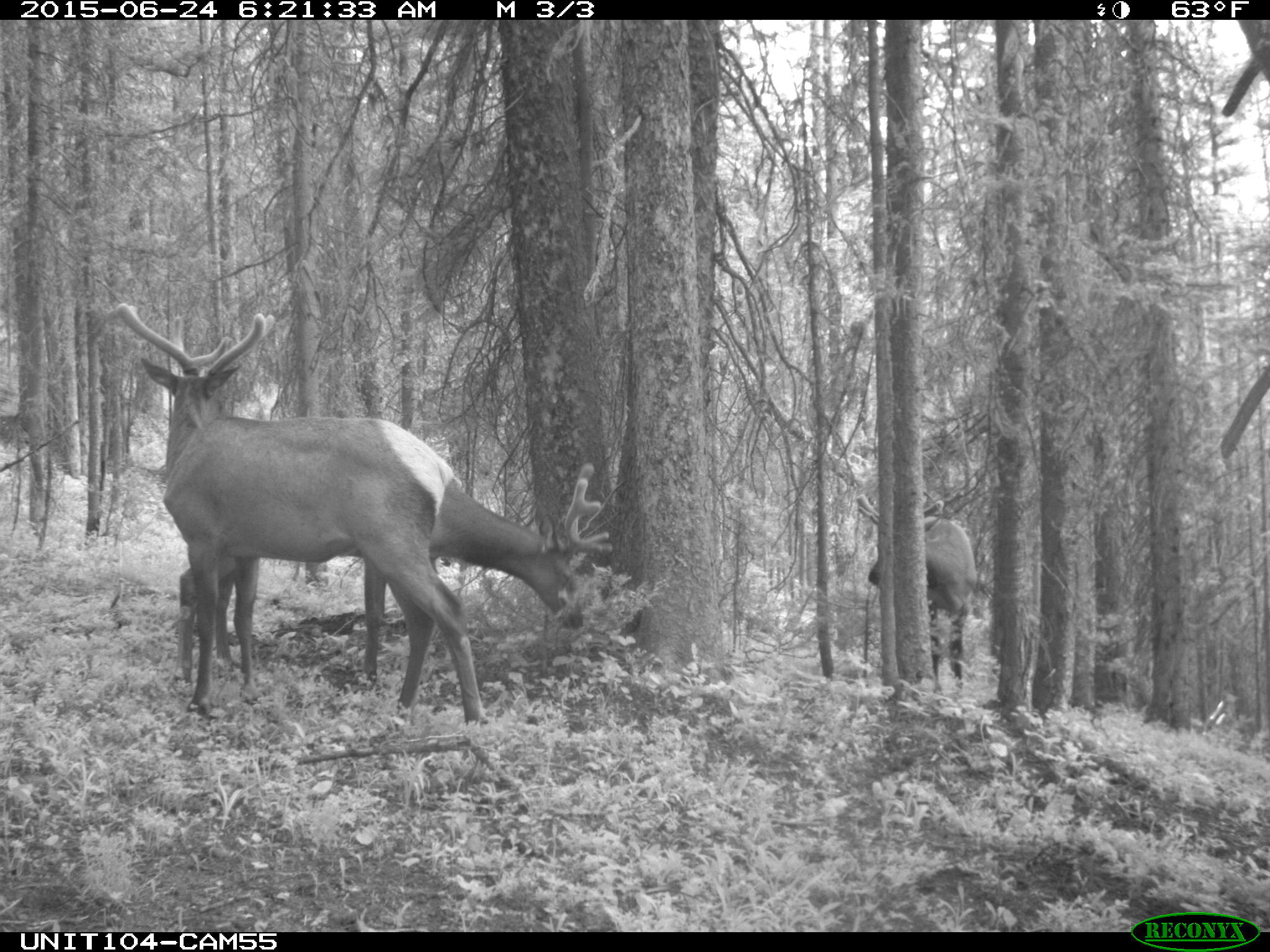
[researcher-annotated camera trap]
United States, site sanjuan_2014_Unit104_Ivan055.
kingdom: Animalia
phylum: Chordata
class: Mammalia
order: Artiodactyla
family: Cervidae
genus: Cervus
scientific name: Cervus elaphus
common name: red deer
Cervus elaphus (red deer).